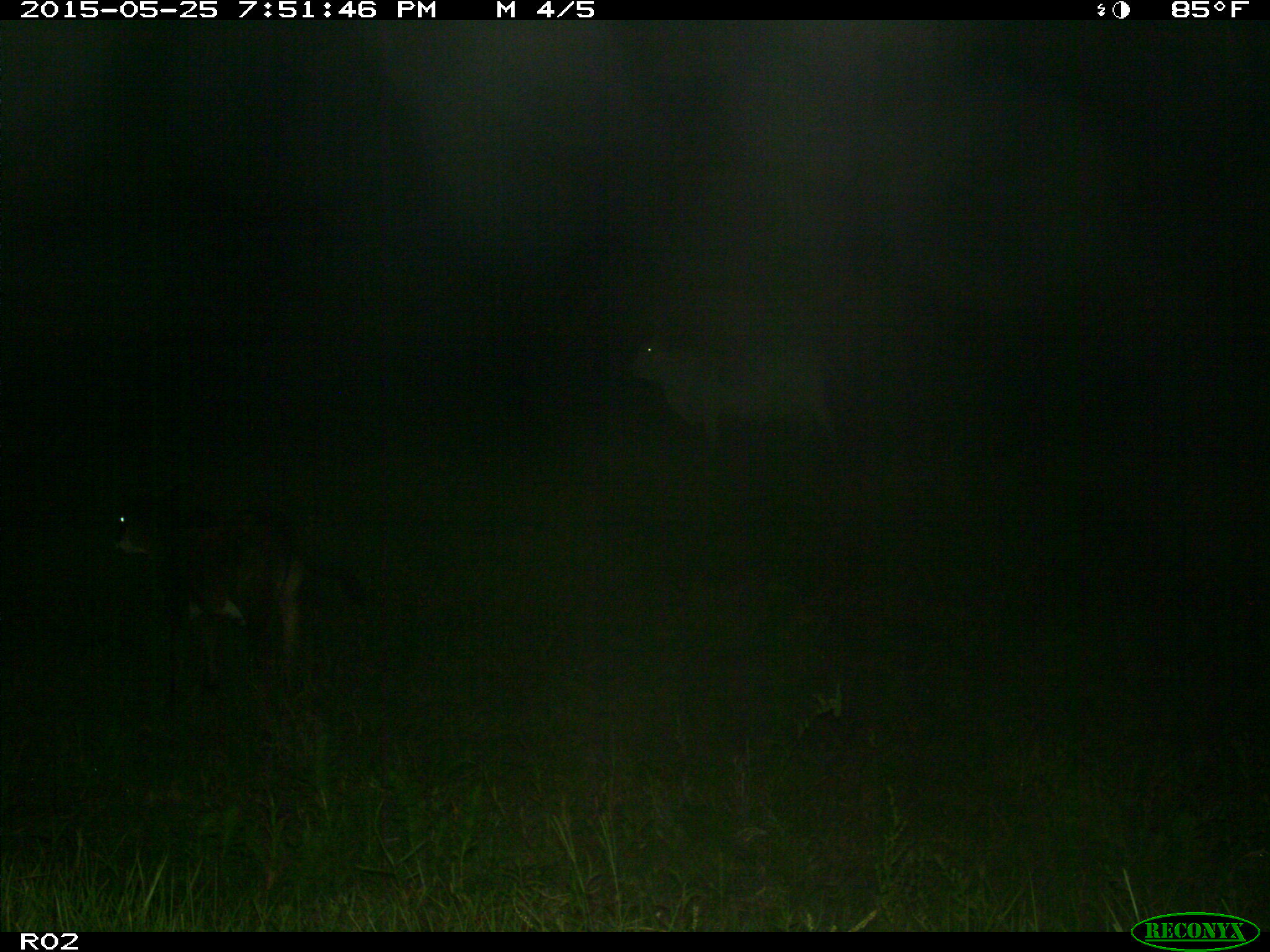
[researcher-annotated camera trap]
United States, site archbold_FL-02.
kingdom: Animalia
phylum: Chordata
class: Mammalia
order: Artiodactyla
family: Bovidae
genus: Bos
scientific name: Bos taurus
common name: domestic cow